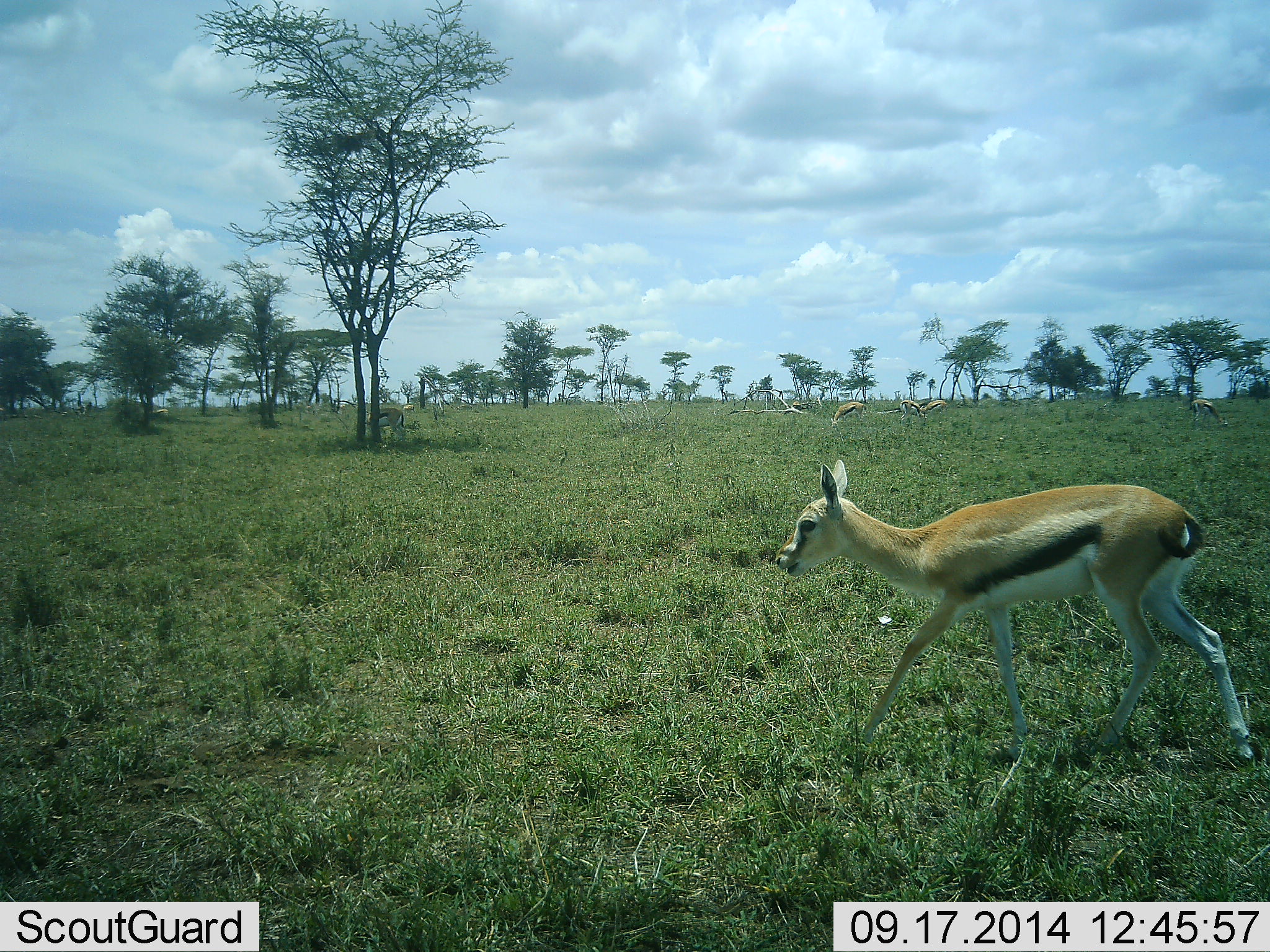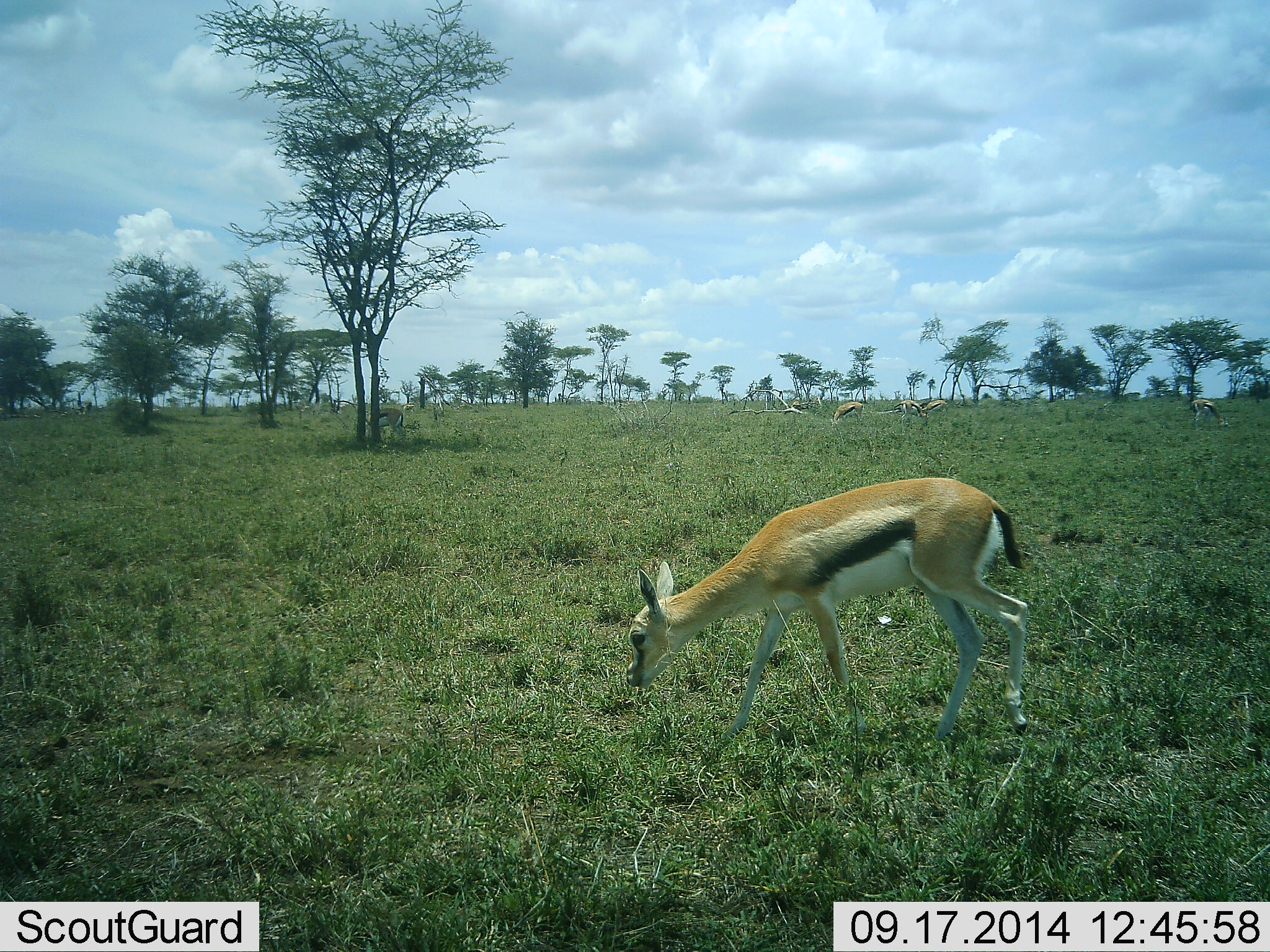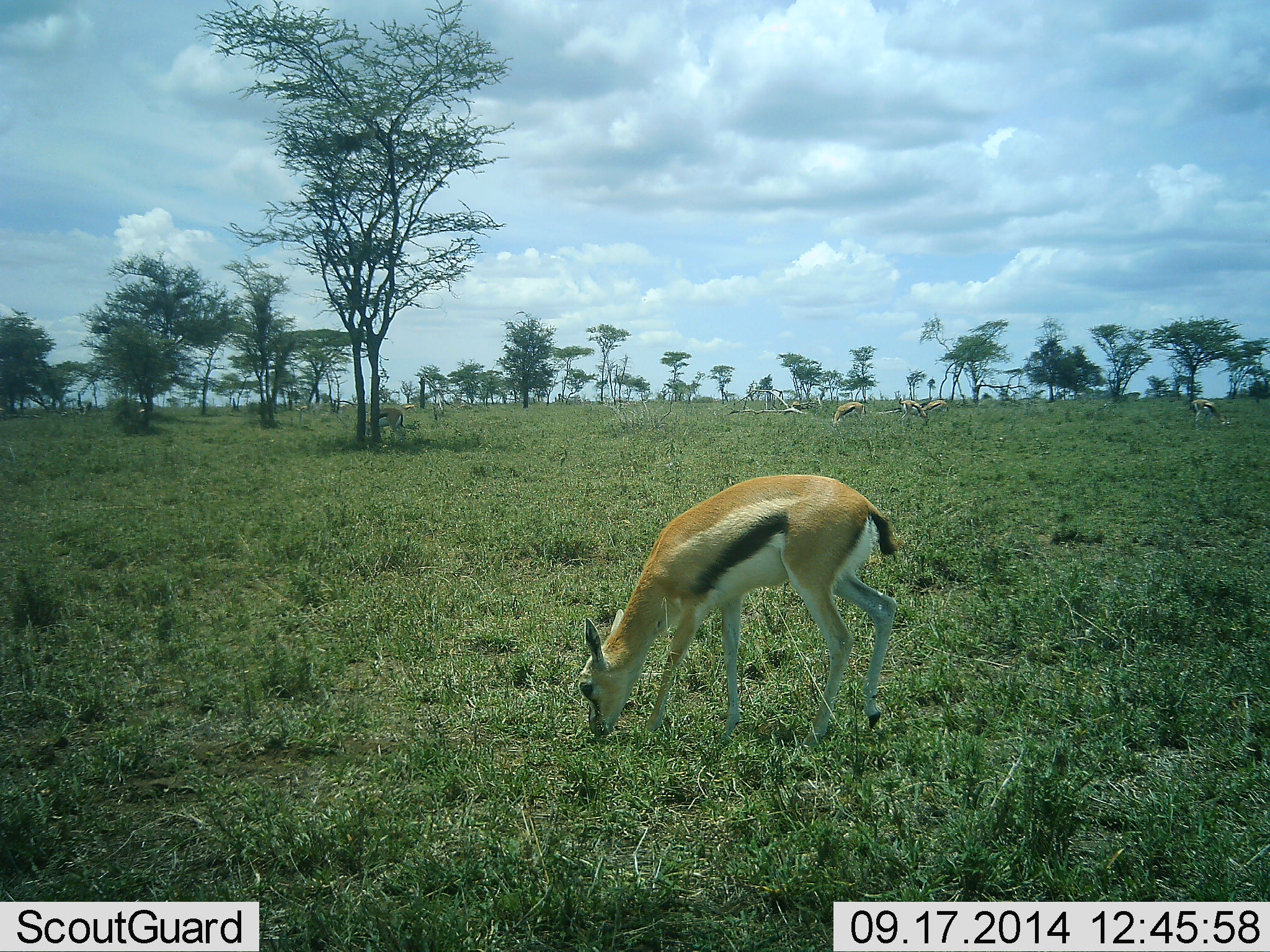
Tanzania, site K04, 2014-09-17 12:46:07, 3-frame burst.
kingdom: Animalia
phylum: Chordata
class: Mammalia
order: Artiodactyla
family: Bovidae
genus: Eudorcas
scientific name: Eudorcas thomsonii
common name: thomson's gazelle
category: gazellethomsons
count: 6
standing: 20%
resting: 0%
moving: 60%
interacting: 0%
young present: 10%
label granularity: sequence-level